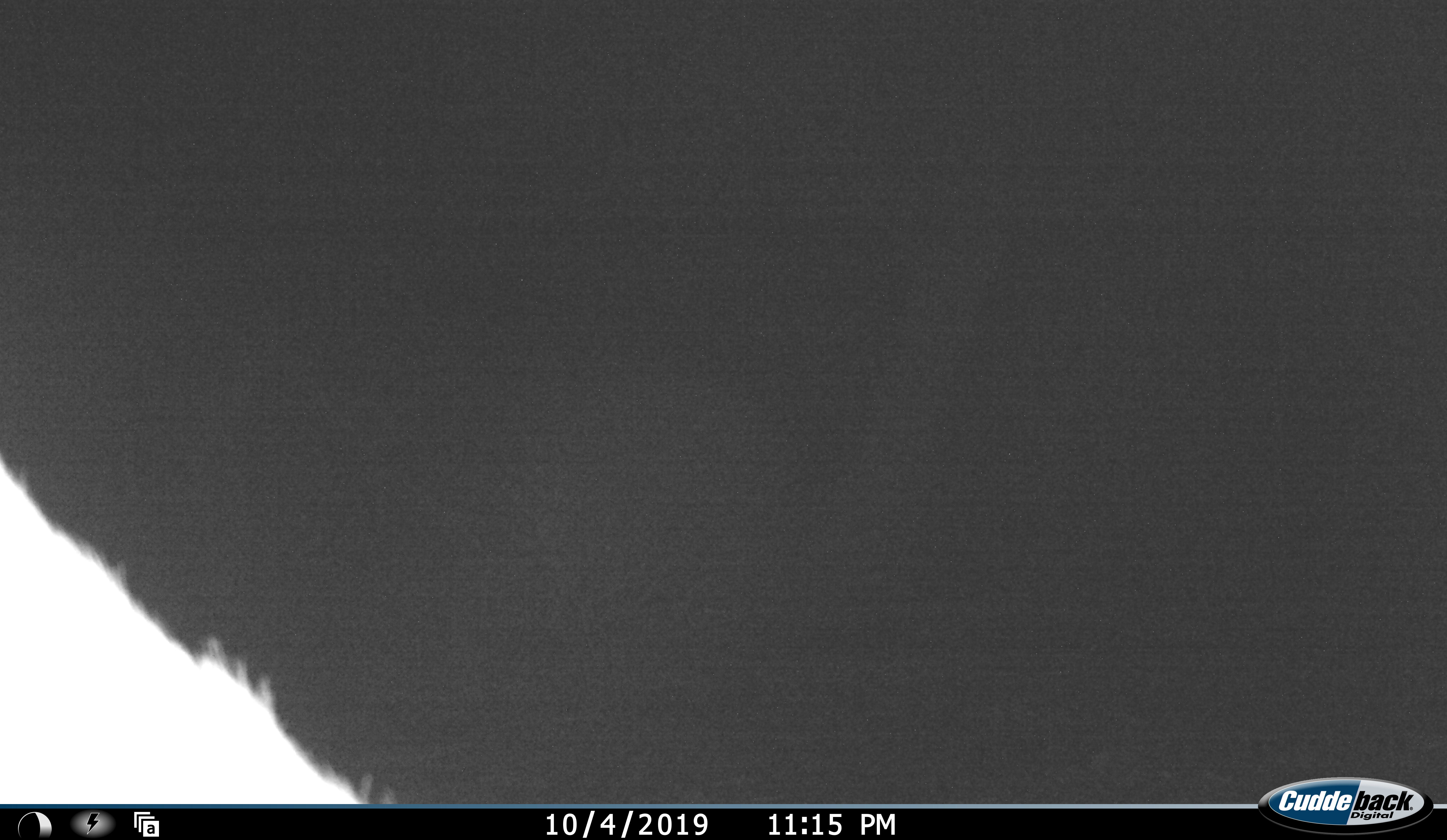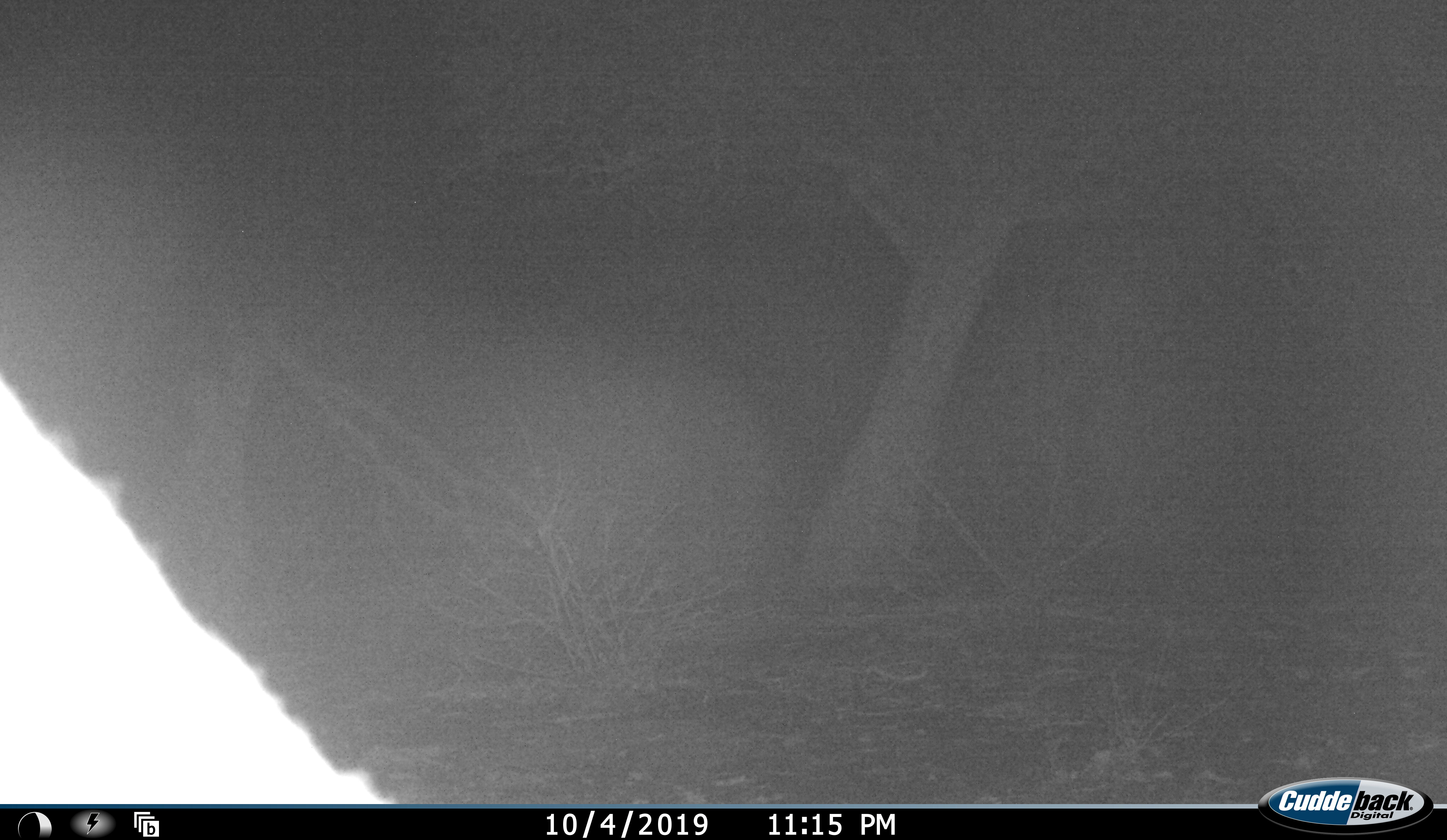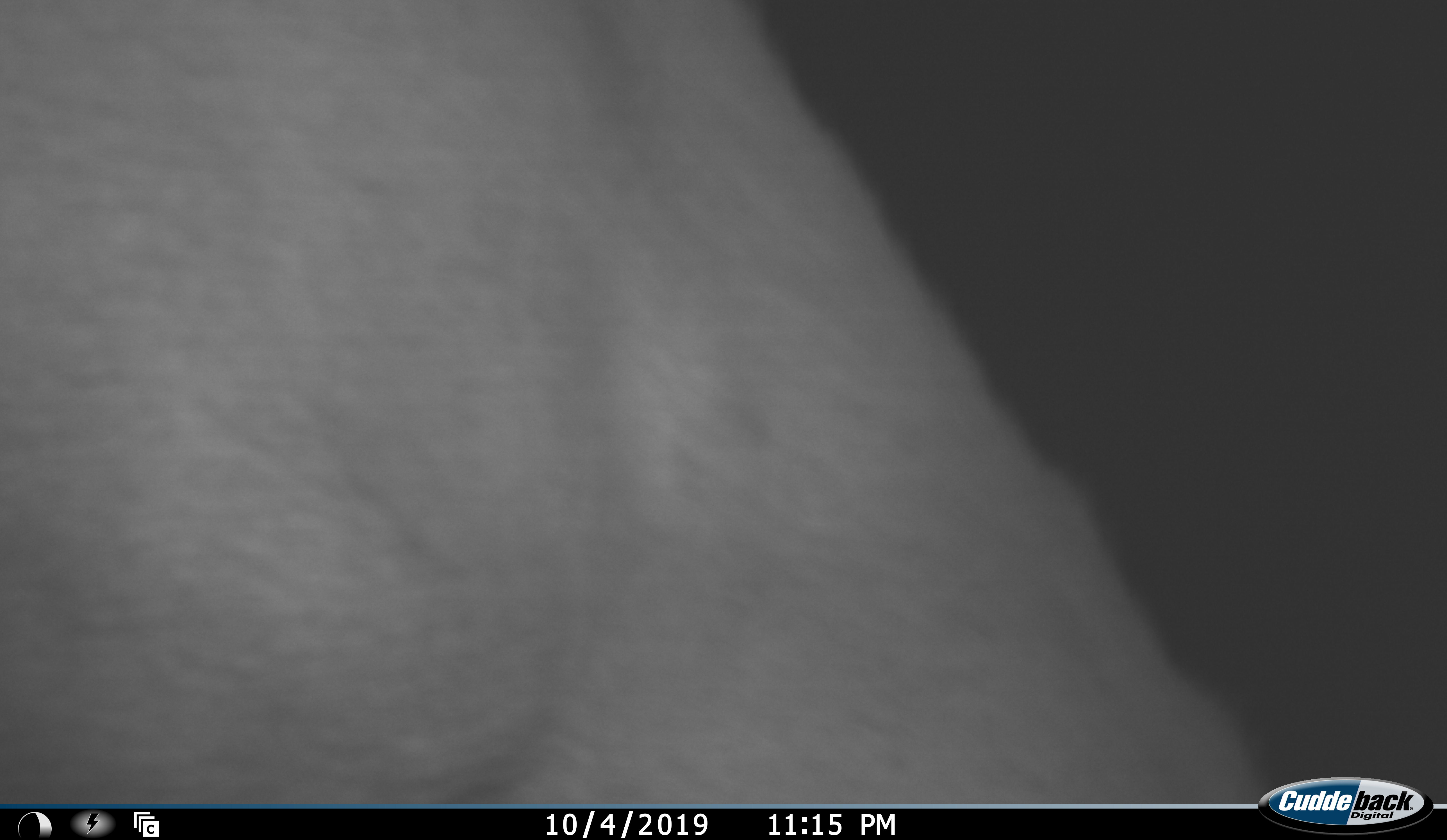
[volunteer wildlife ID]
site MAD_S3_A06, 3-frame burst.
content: unidentified animal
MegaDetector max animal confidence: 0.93